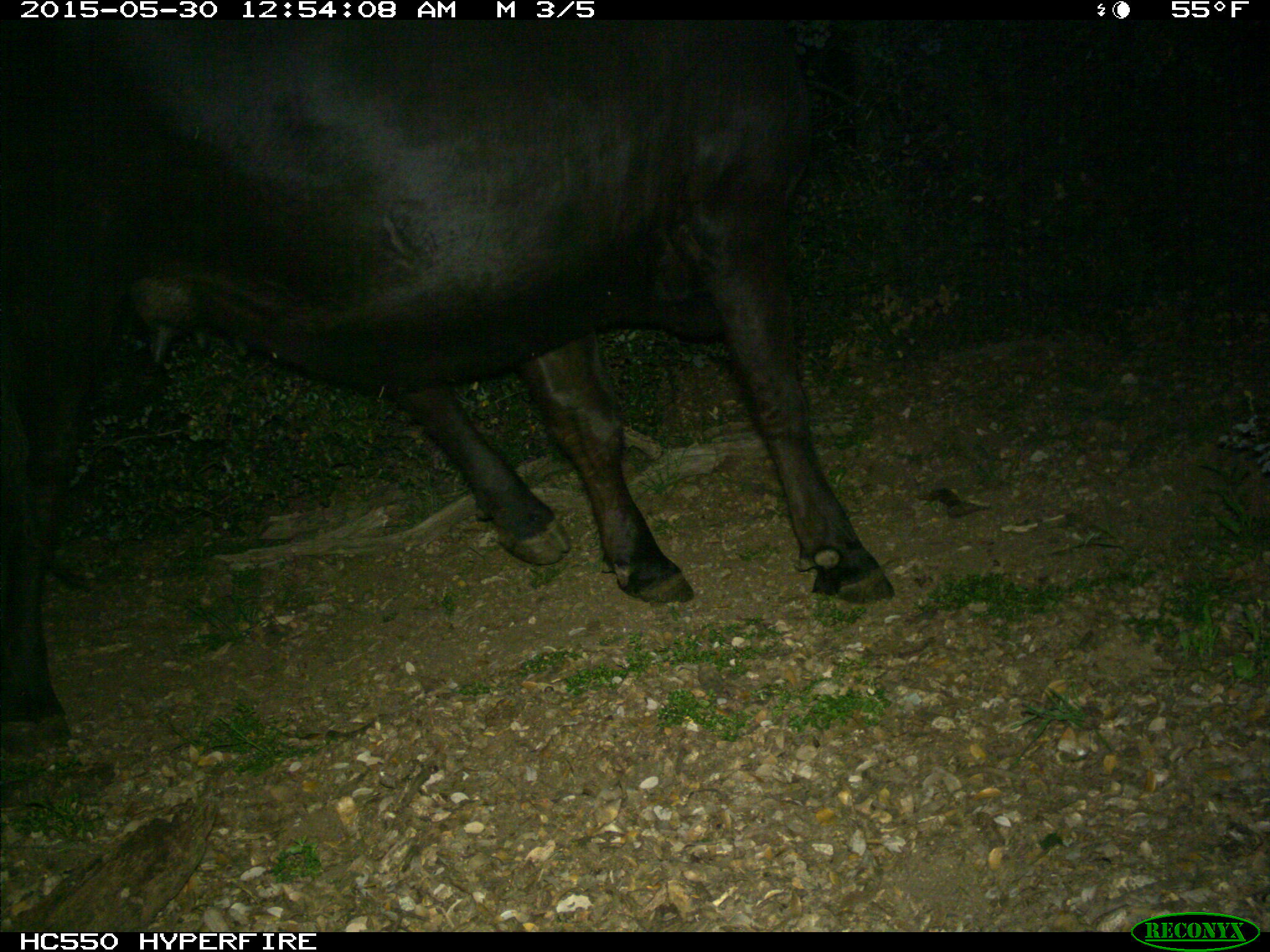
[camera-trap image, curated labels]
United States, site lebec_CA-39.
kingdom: Animalia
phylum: Chordata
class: Mammalia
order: Artiodactyla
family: Bovidae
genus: Bos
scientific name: Bos taurus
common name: domestic cow